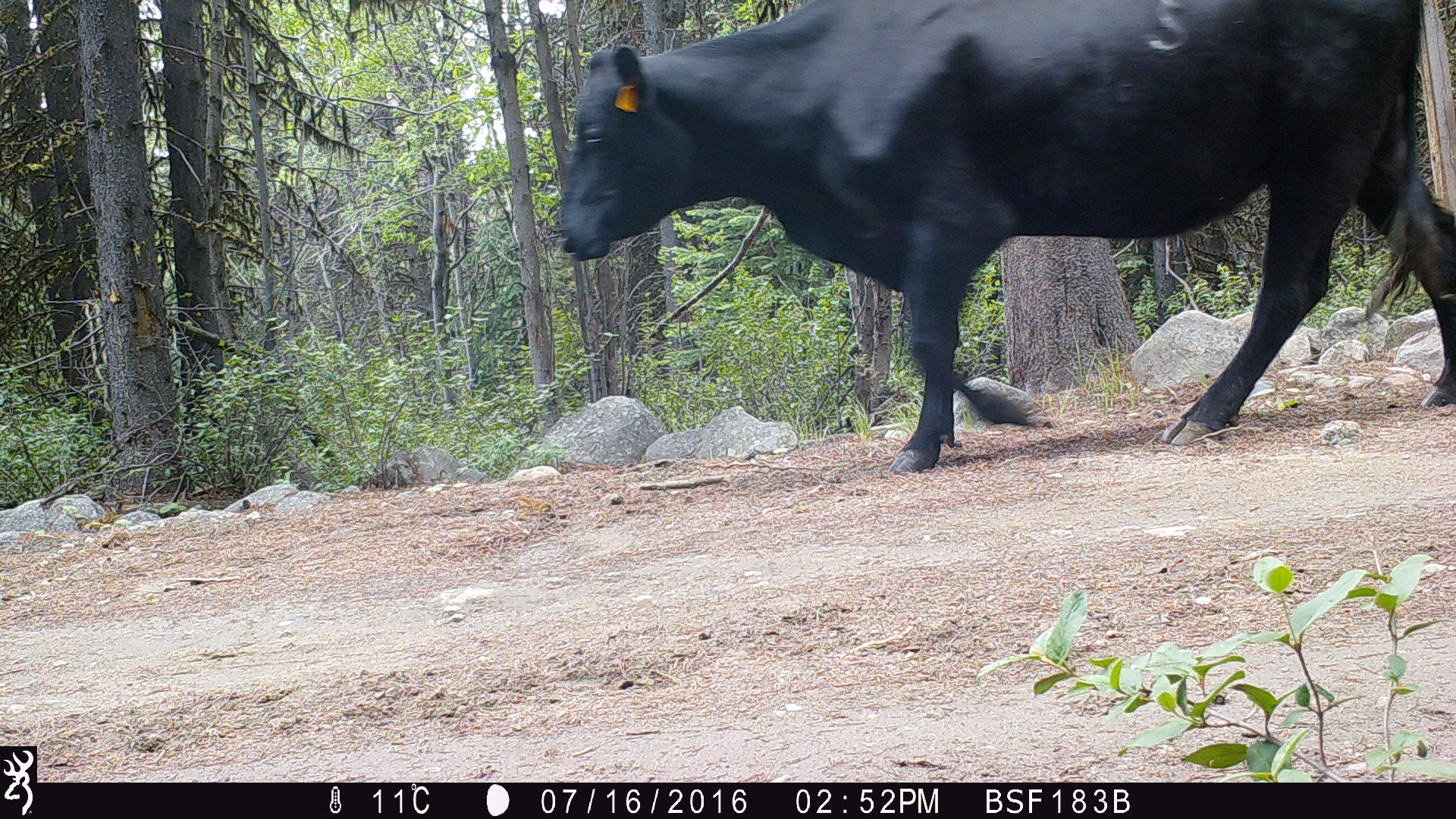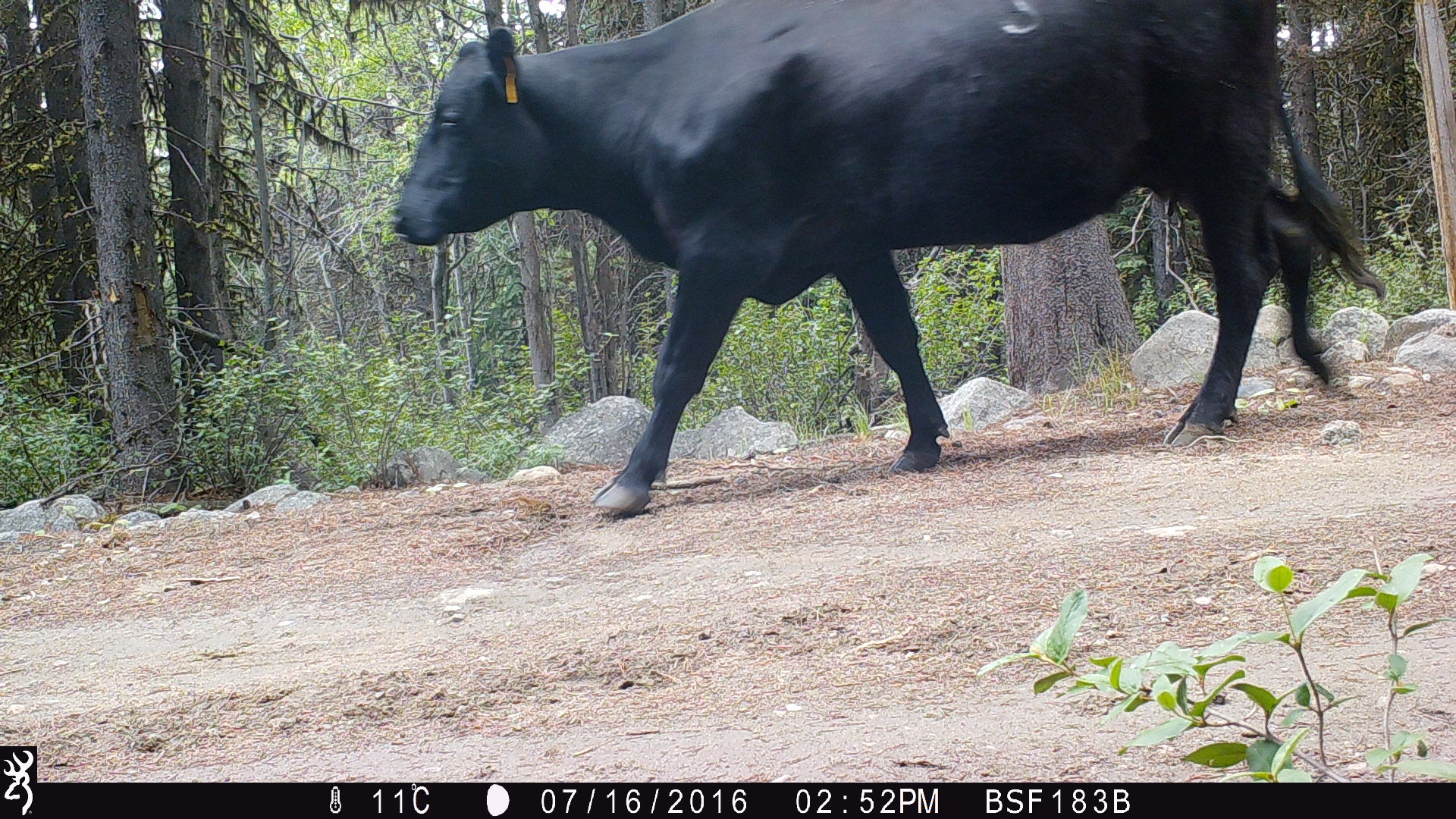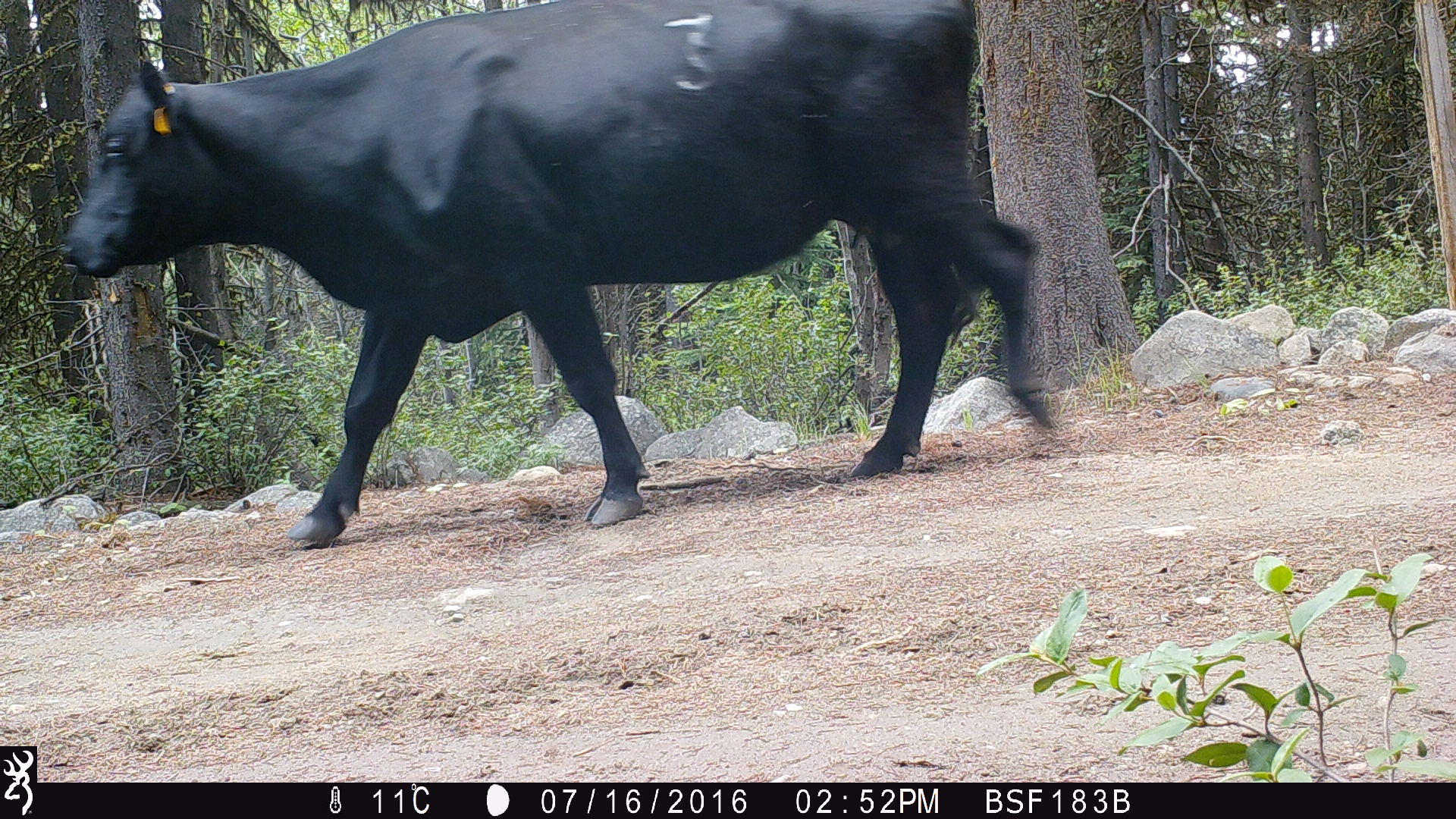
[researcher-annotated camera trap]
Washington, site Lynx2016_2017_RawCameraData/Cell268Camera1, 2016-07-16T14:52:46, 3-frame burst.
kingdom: Animalia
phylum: Chordata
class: Mammalia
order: Artiodactyla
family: Bovidae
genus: Bos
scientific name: Bos taurus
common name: domestic cattle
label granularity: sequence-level